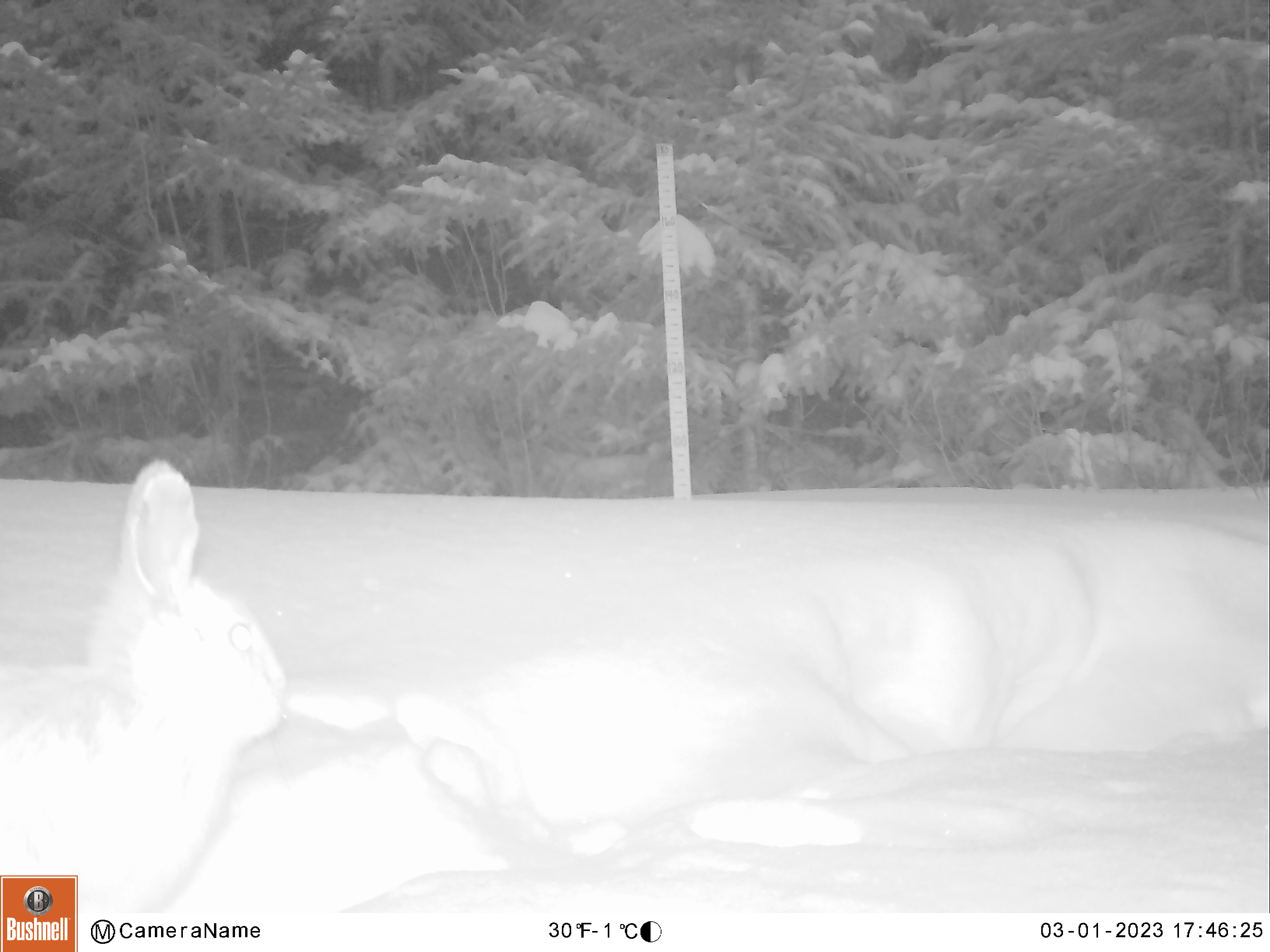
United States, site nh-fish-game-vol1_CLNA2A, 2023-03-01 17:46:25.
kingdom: Animalia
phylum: Chordata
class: Mammalia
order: Lagomorpha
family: Leporidae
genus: Lepus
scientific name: Lepus americanus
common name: snowshoe hare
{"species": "snowshoe hare (Lepus americanus)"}